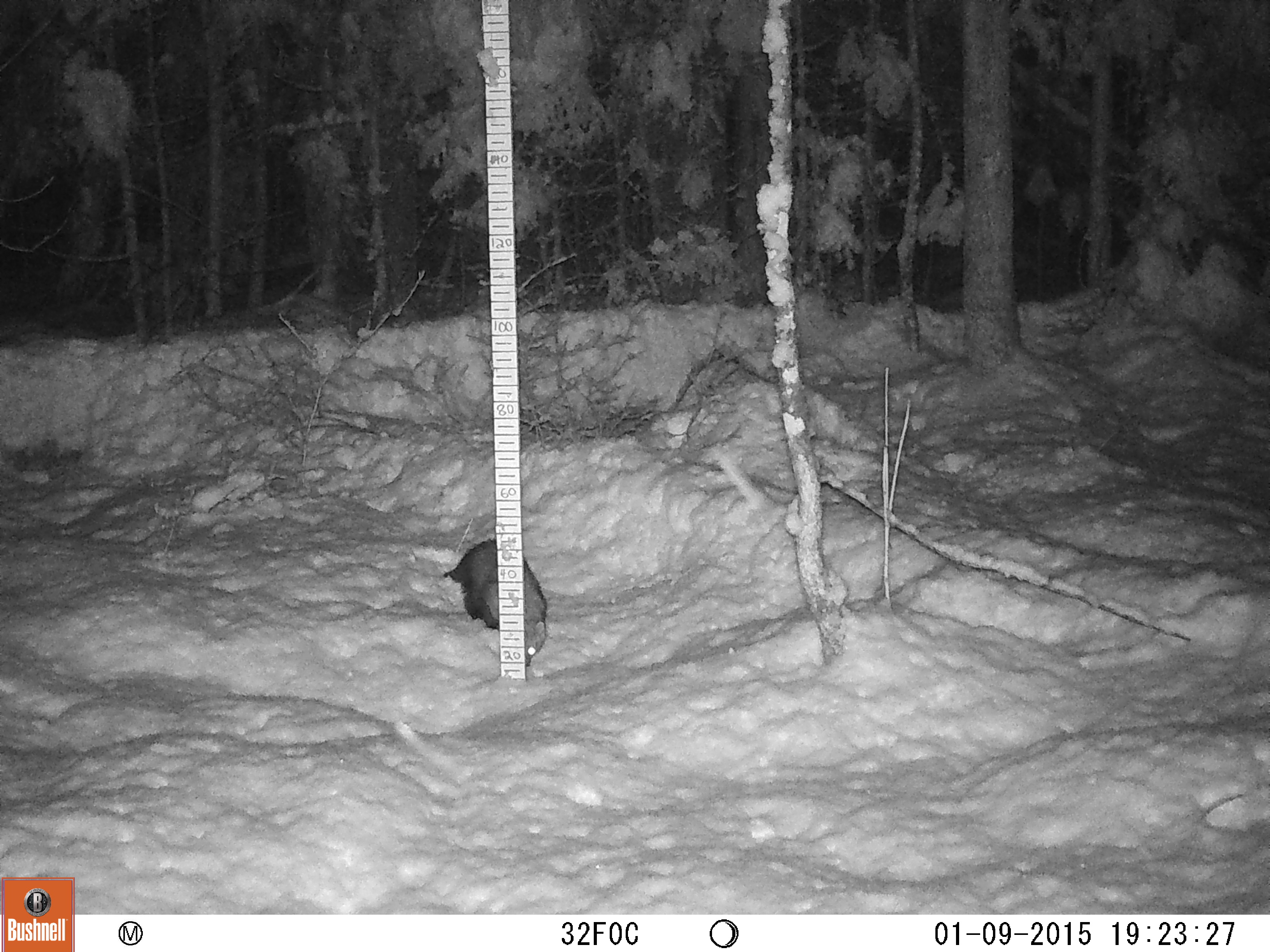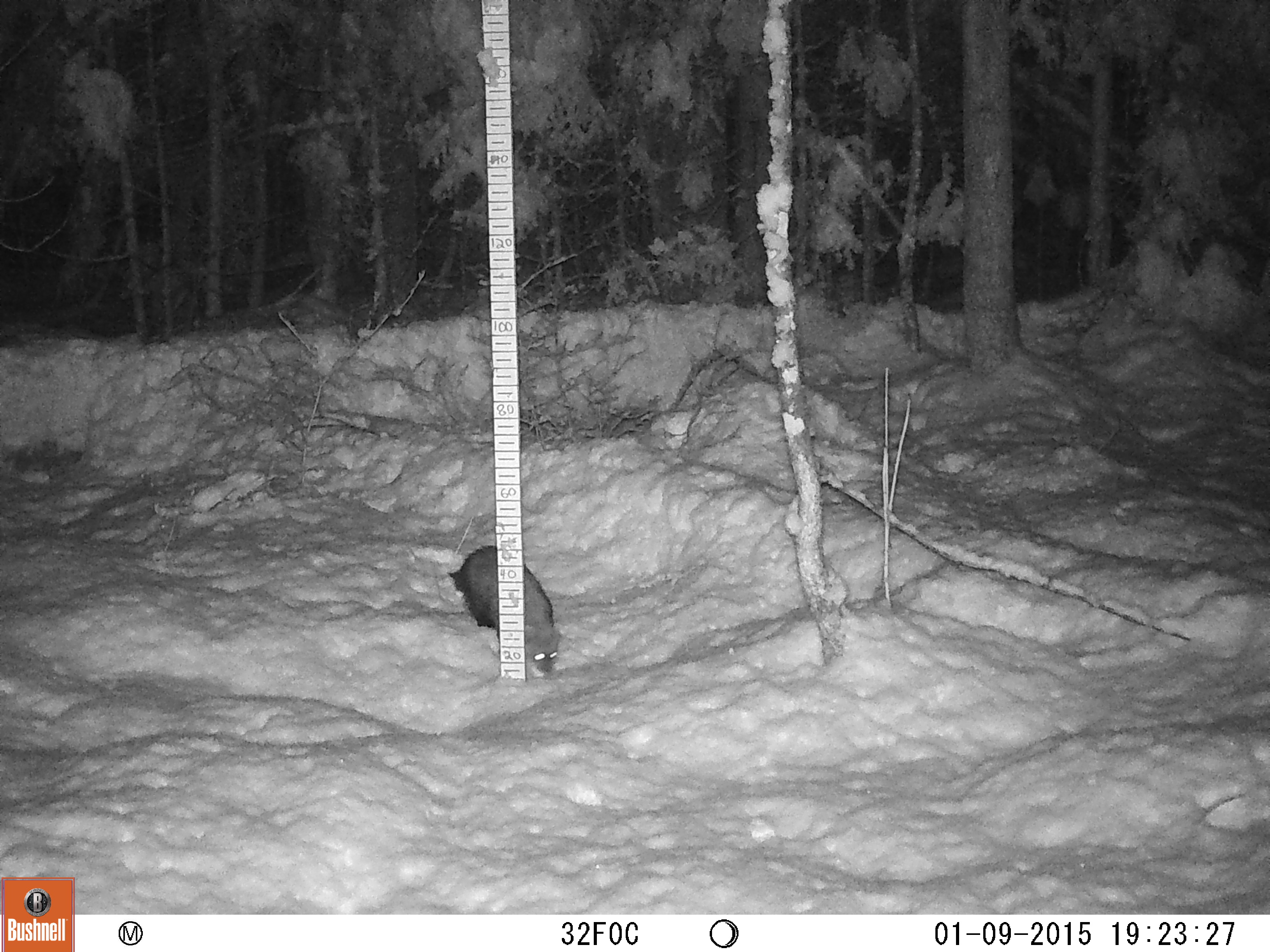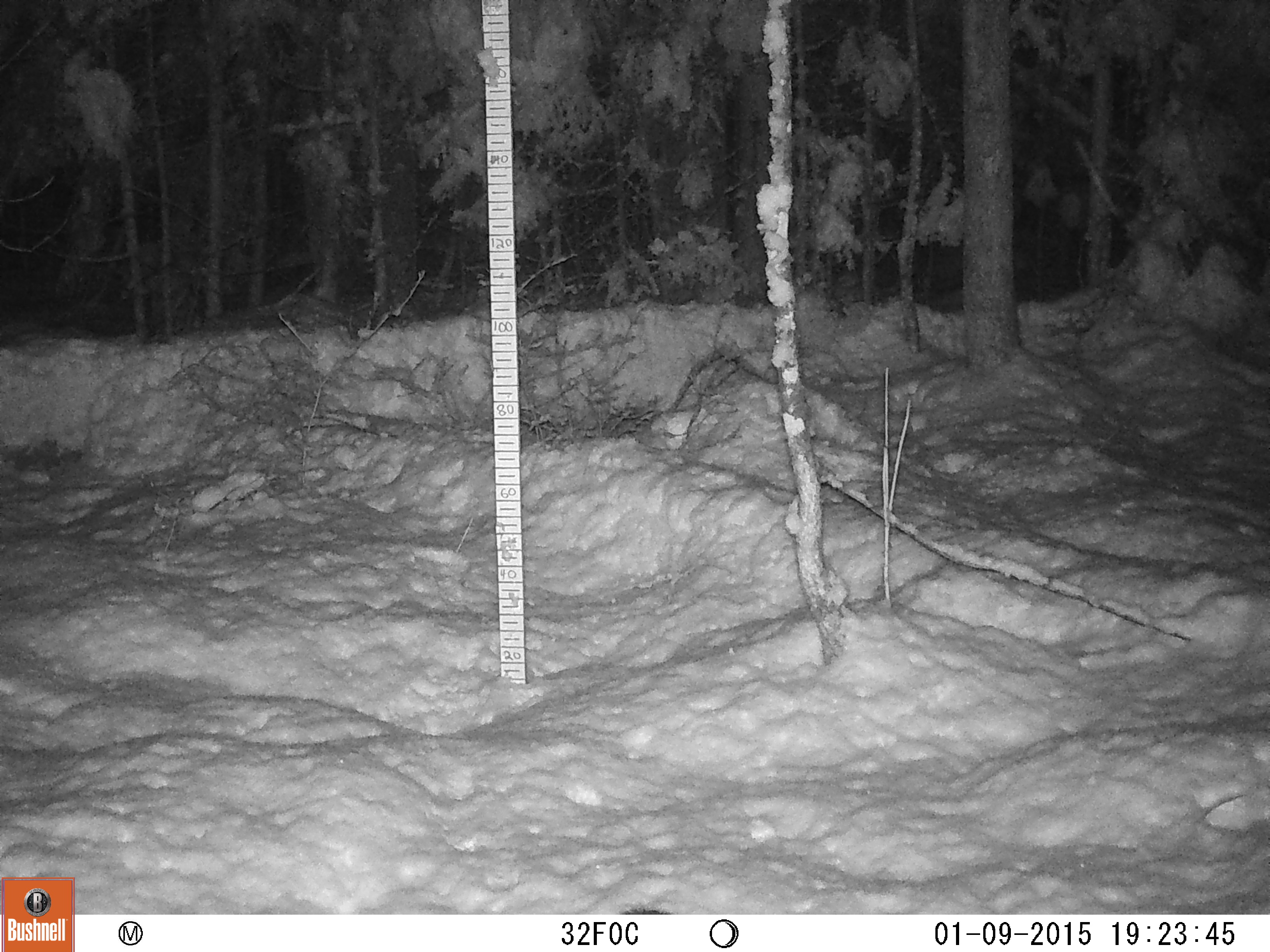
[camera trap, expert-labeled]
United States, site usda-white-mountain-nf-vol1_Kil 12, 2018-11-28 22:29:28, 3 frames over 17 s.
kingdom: Animalia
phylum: Chordata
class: Mammalia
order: Carnivora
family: Mustelidae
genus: Pekania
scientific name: Pekania pennanti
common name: fisher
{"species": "fisher (Pekania pennanti)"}